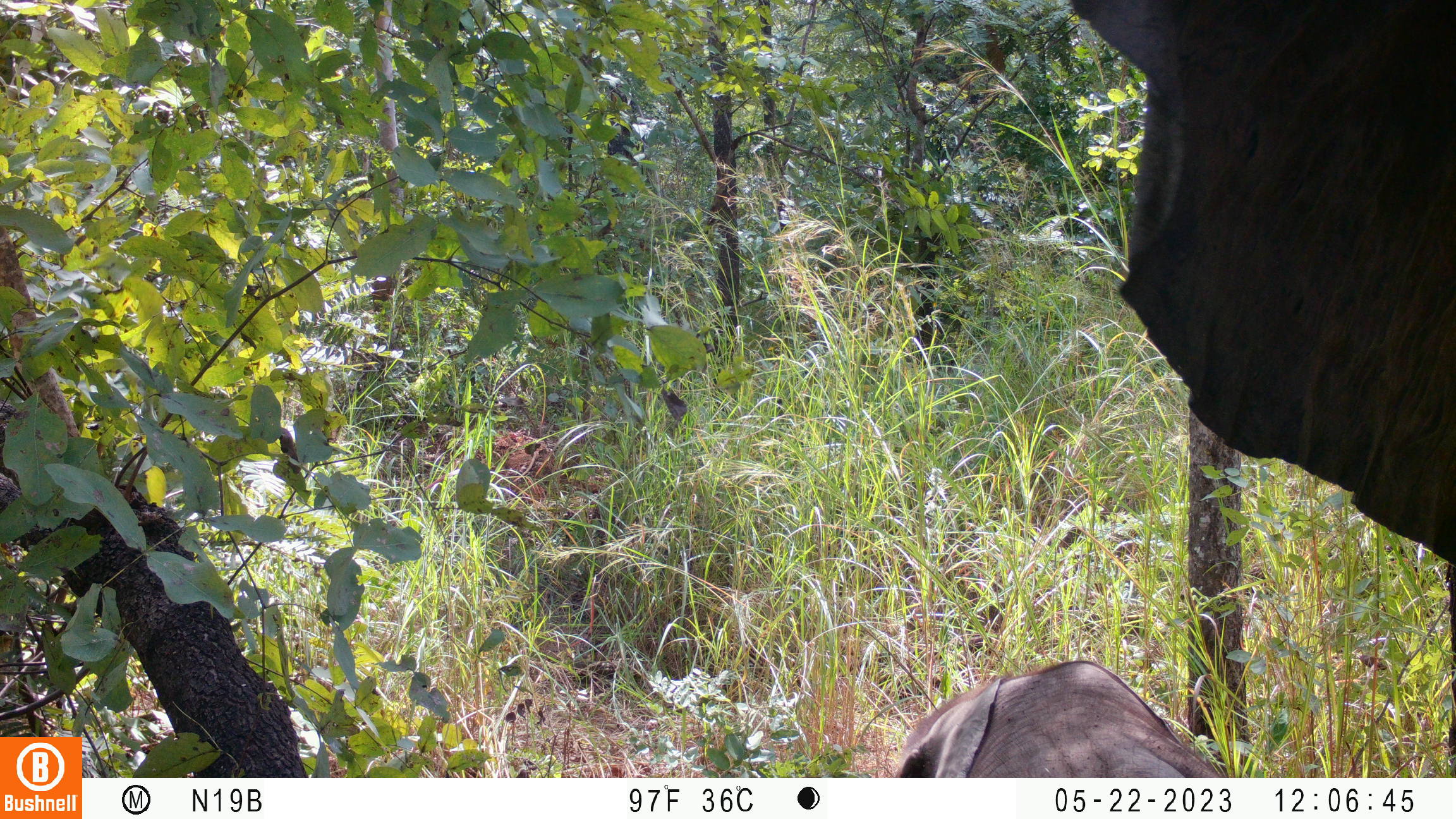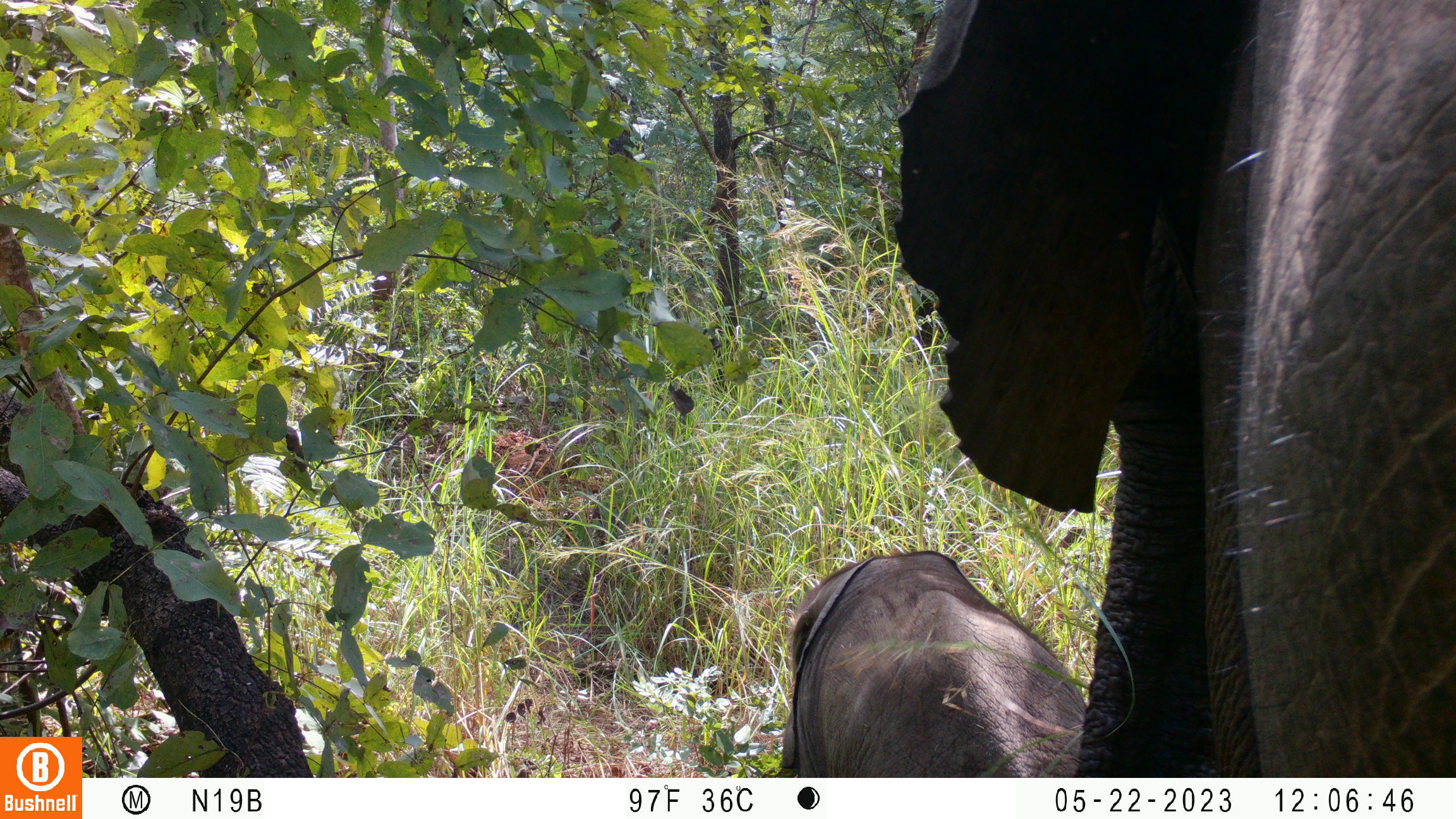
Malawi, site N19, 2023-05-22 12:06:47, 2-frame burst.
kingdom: Animalia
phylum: Chordata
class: Mammalia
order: Proboscidea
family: Elephantidae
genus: Loxodonta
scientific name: Loxodonta africana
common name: african savanna elephant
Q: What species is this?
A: African savanna elephant (Loxodonta africana).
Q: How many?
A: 2.